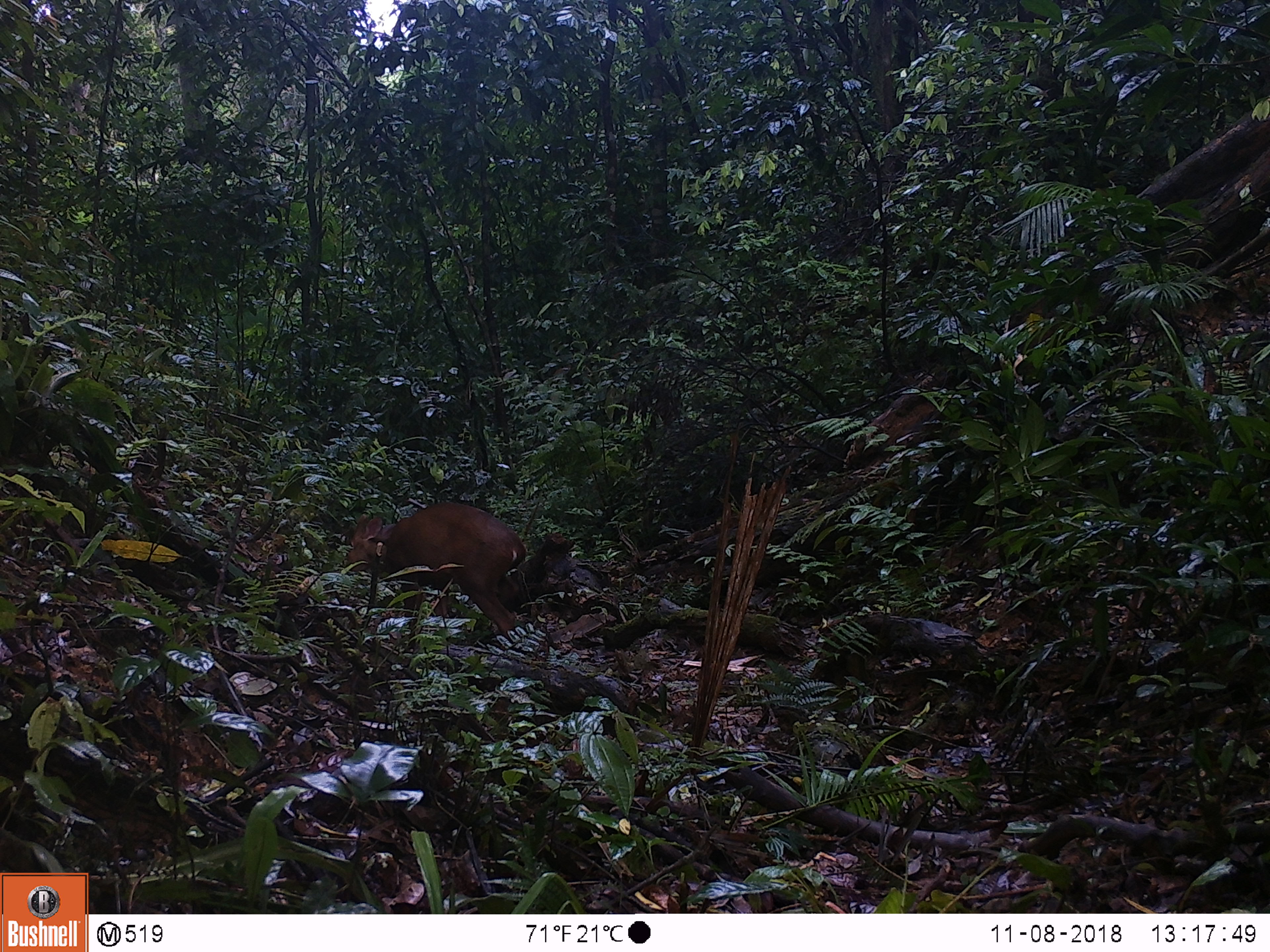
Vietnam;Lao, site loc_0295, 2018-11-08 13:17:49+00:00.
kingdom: Animalia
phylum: Chordata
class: Mammalia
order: Artiodactyla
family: Cervidae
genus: Muntiacus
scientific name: Muntiacus vuquangensis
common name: large-antlered muntjac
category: large antlered muntjac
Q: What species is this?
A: Large antlered muntjac (large-antlered muntjac) (Muntiacus vuquangensis).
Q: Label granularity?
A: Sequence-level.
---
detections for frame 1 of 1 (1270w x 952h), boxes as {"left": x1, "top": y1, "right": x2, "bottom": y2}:
large antlered muntjac: {"left": 343, "top": 501, "right": 526, "bottom": 652}